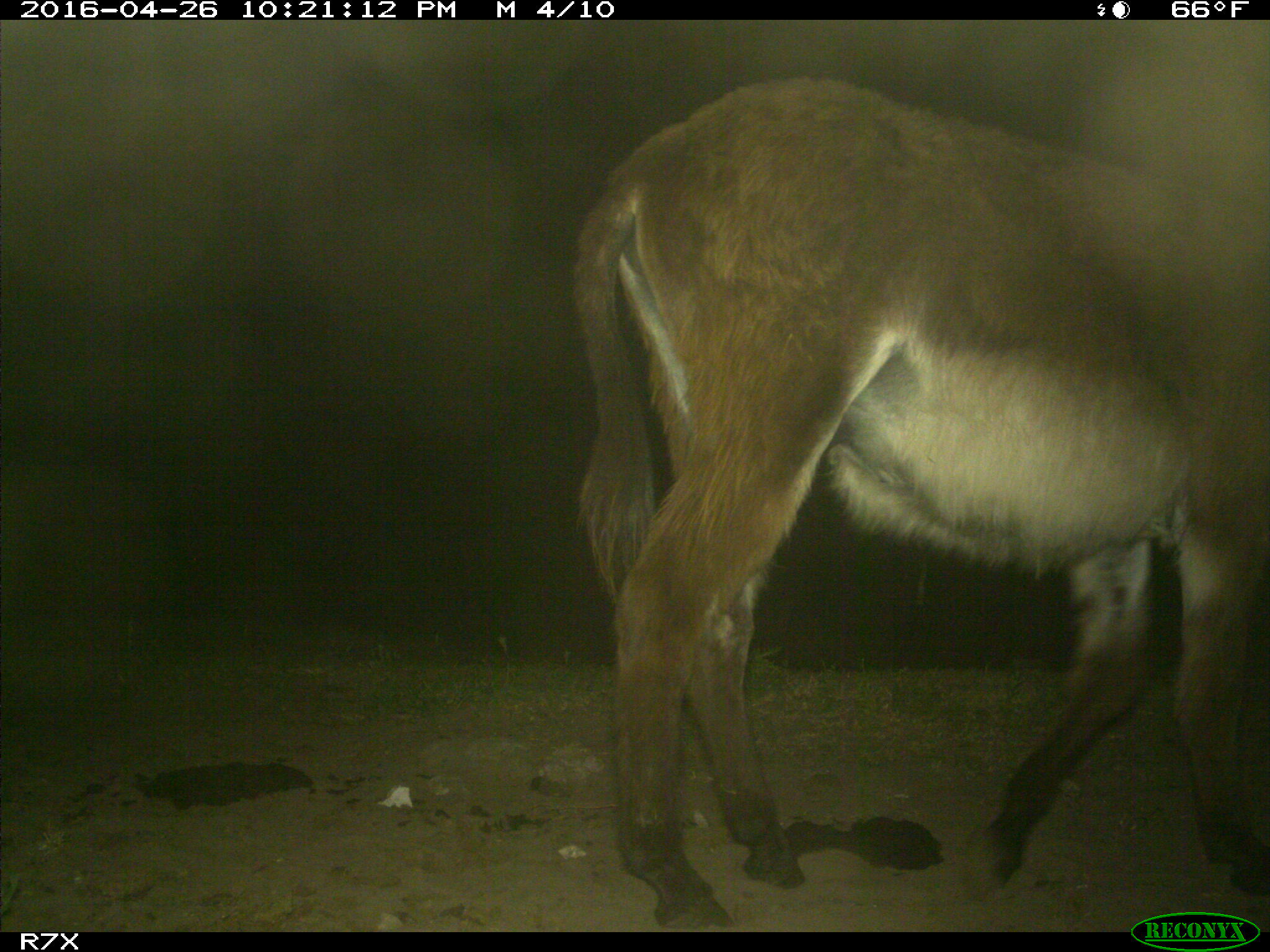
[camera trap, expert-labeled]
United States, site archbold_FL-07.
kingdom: Animalia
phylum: Chordata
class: Mammalia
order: Artiodactyla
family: Bovidae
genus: Bos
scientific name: Bos taurus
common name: domestic cow